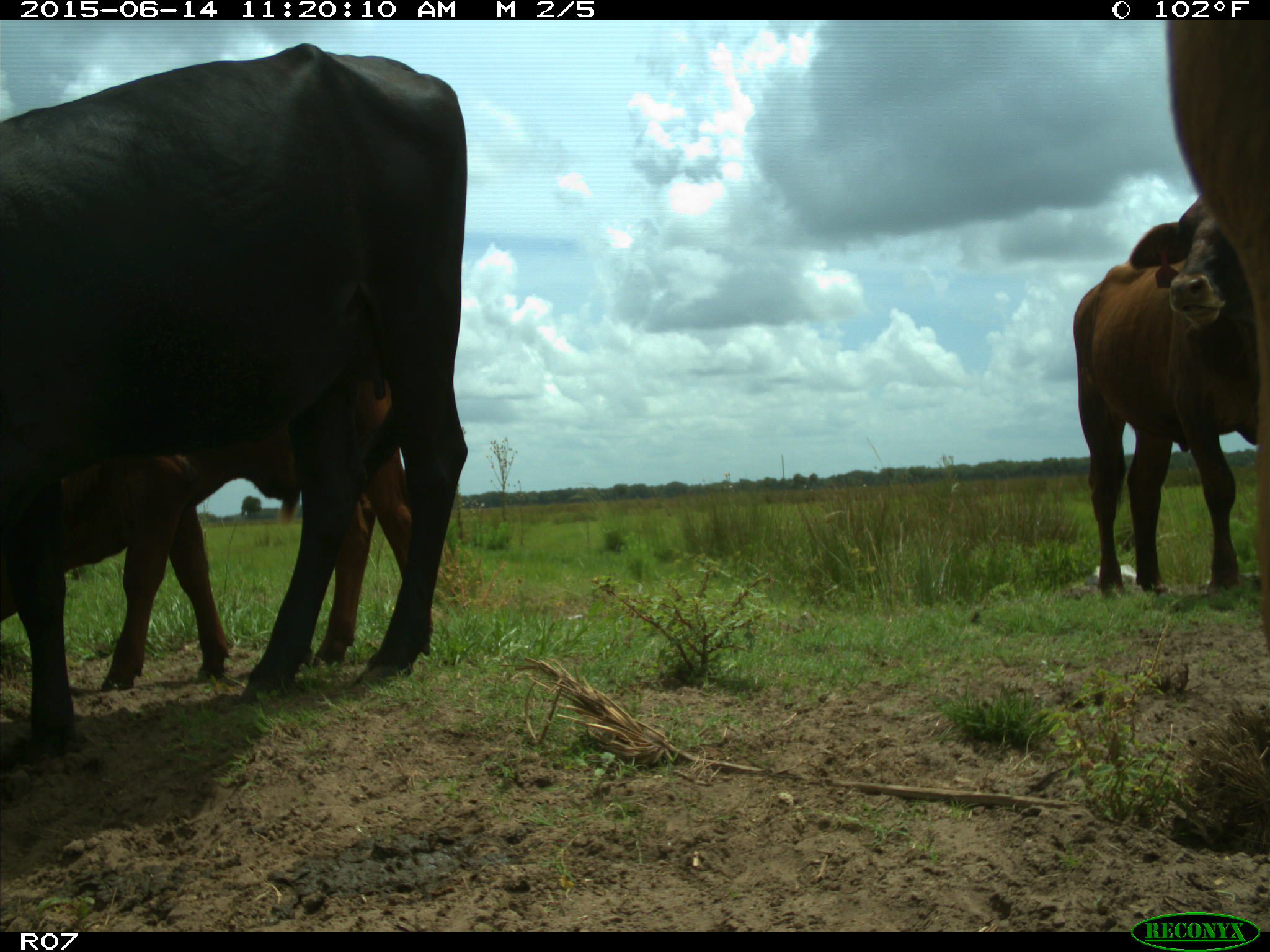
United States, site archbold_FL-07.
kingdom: Animalia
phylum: Chordata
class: Mammalia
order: Artiodactyla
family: Bovidae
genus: Bos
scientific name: Bos taurus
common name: domestic cow